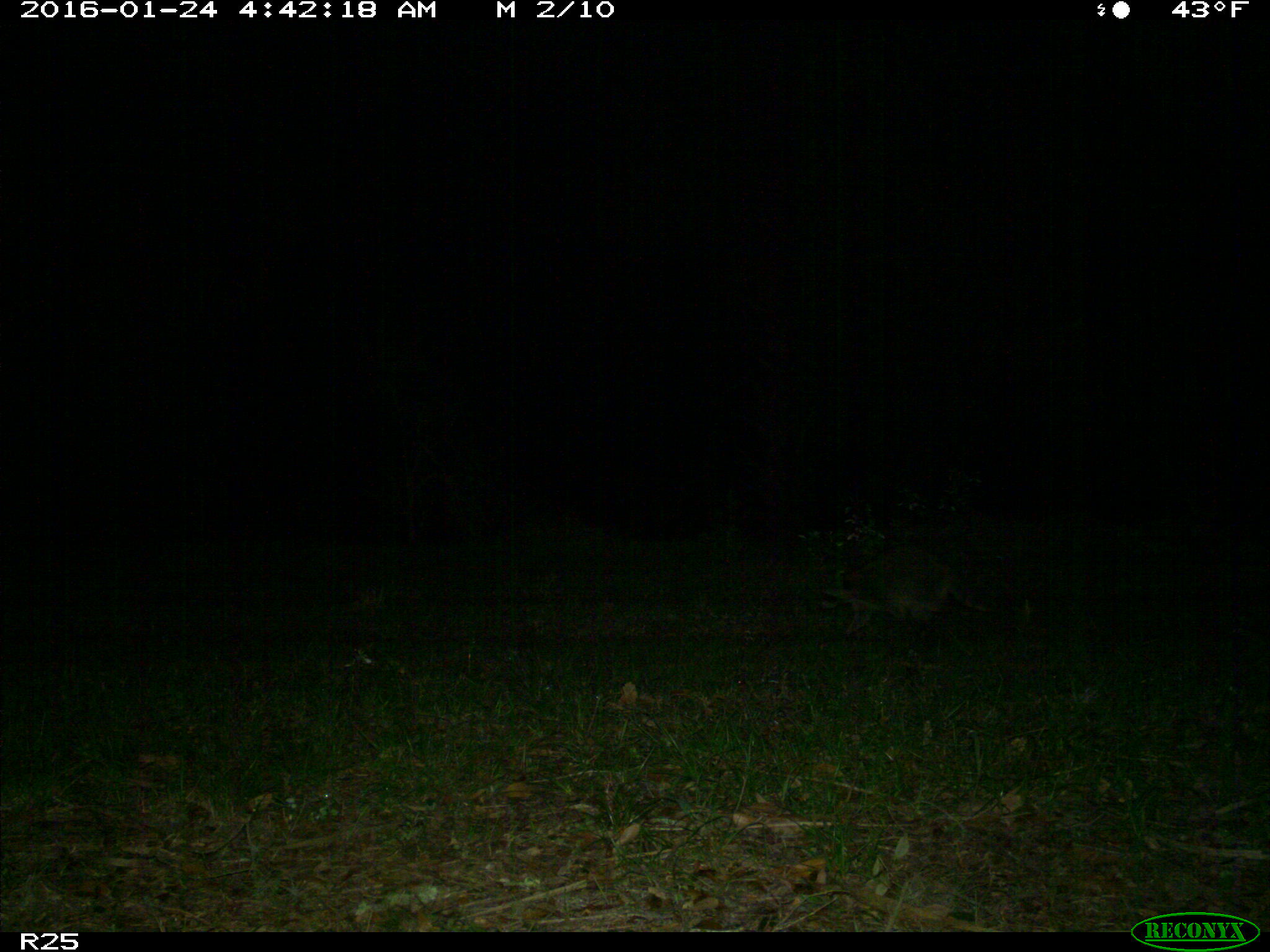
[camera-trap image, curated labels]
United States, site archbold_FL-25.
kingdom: Animalia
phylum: Chordata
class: Mammalia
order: Carnivora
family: Procyonidae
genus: Procyon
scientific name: Procyon lotor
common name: common raccoon